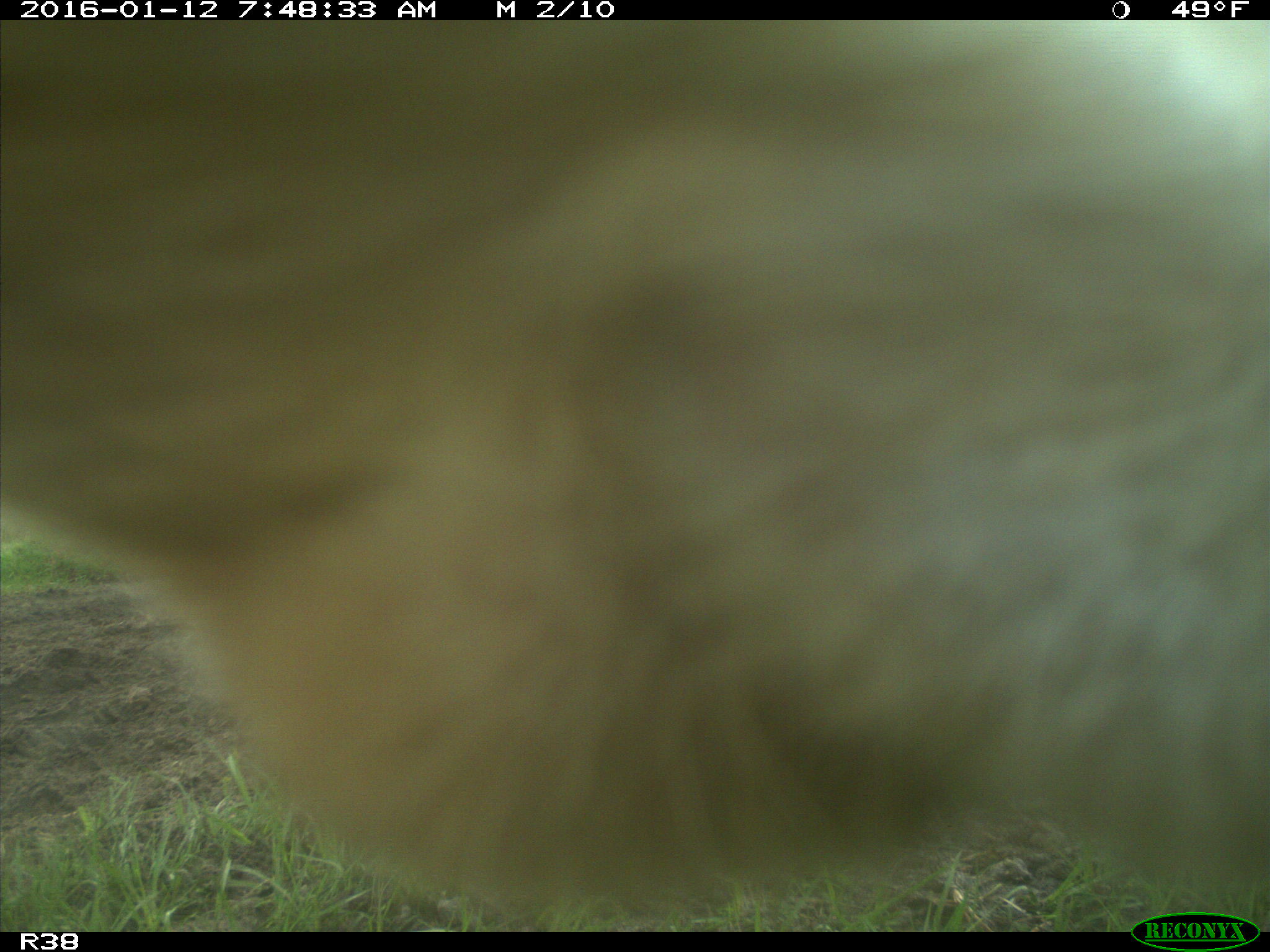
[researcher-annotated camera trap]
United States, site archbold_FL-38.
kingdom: Animalia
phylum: Chordata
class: Mammalia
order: Artiodactyla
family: Bovidae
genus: Bos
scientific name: Bos taurus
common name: domestic cow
Bos taurus (domestic cow).